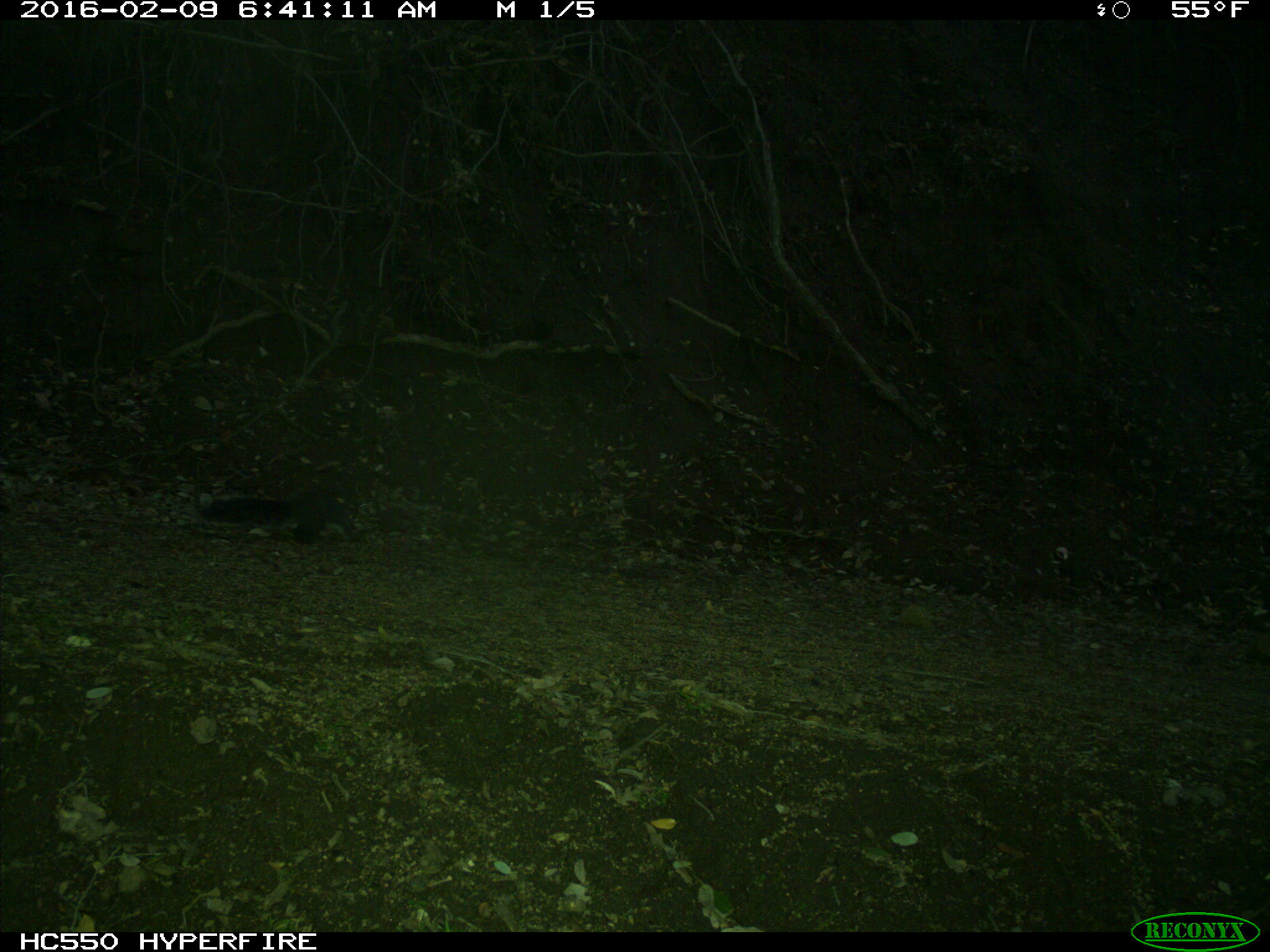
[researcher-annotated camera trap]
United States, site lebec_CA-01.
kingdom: Animalia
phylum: Chordata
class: Mammalia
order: Rodentia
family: Sciuridae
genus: Sciurus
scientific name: Sciurus carolinensis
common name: eastern gray squirrel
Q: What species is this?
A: Sciurus carolinensis (eastern gray squirrel).